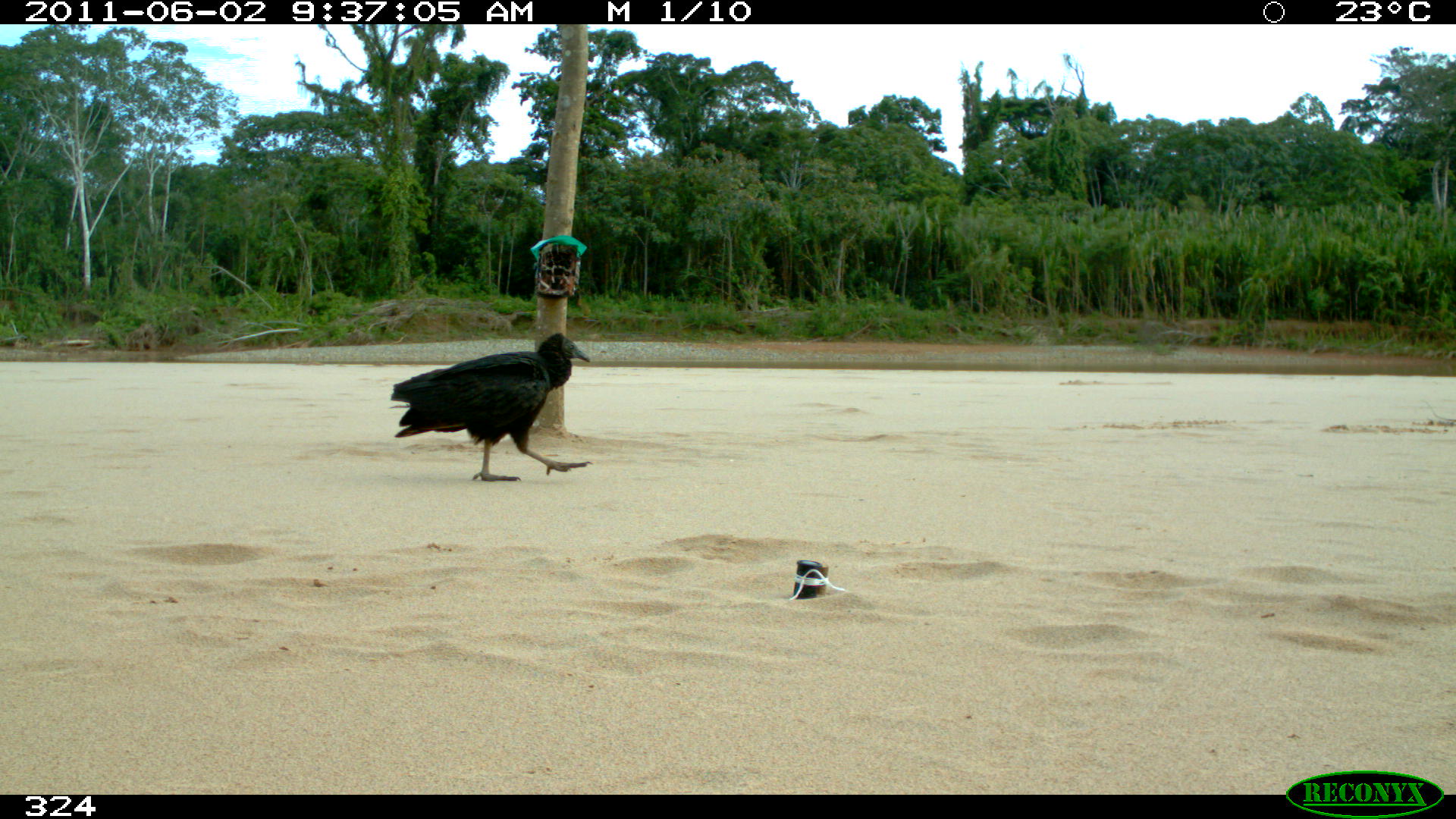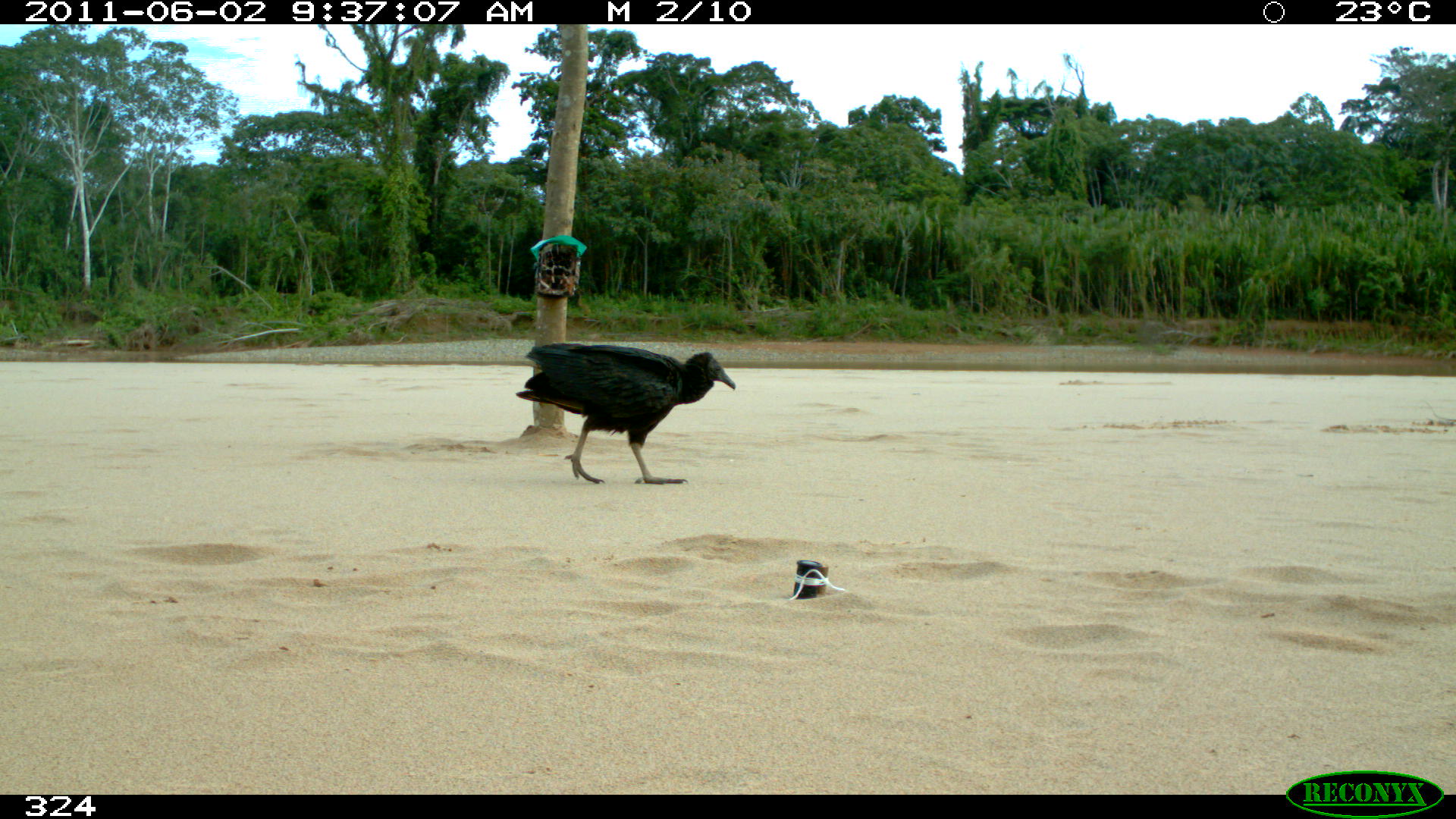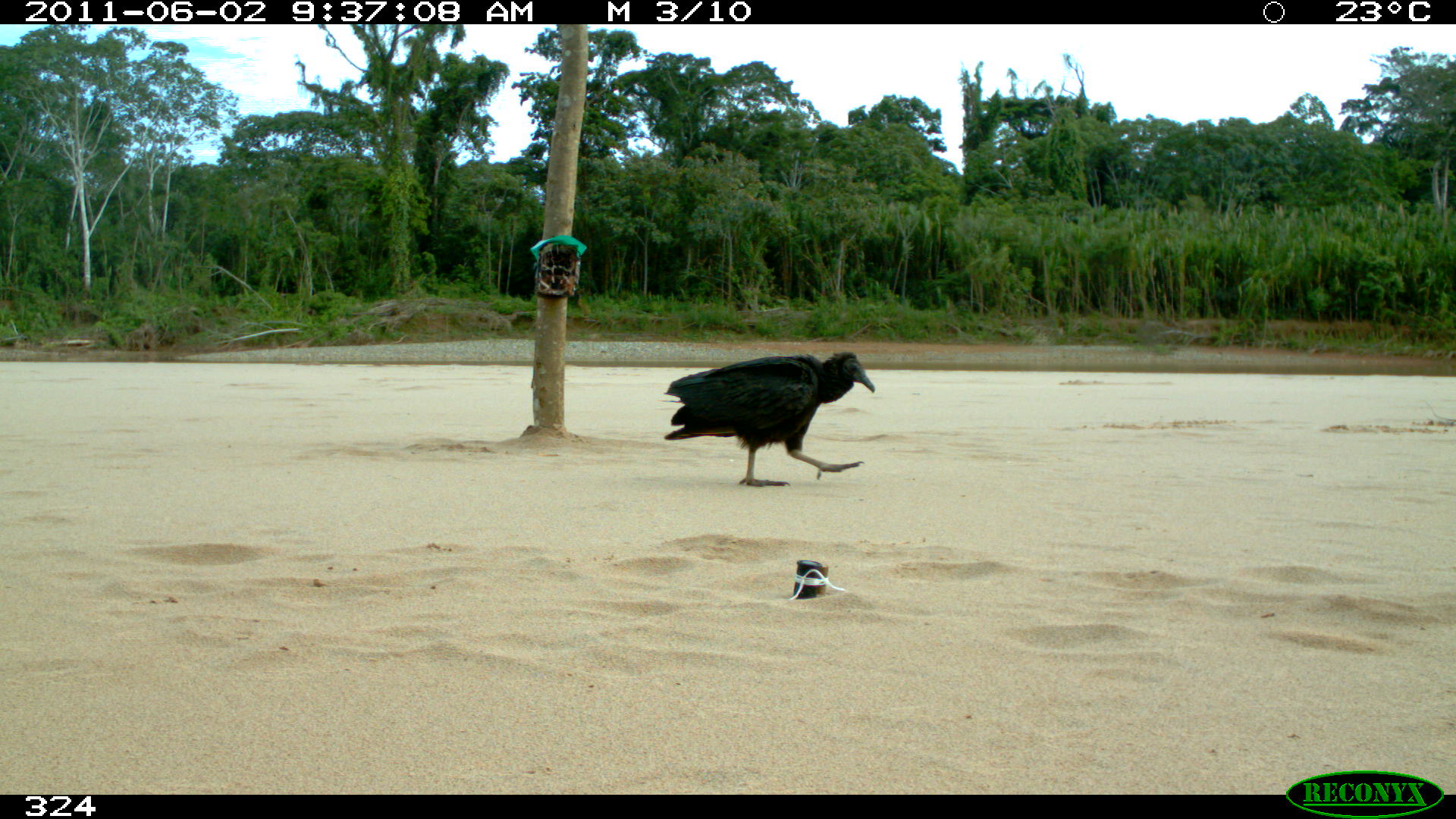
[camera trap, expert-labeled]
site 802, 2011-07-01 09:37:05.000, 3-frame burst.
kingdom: Animalia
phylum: Chordata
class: Aves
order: Cathartiformes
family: Cathartidae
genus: Coragyps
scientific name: Coragyps atratus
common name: black vulture